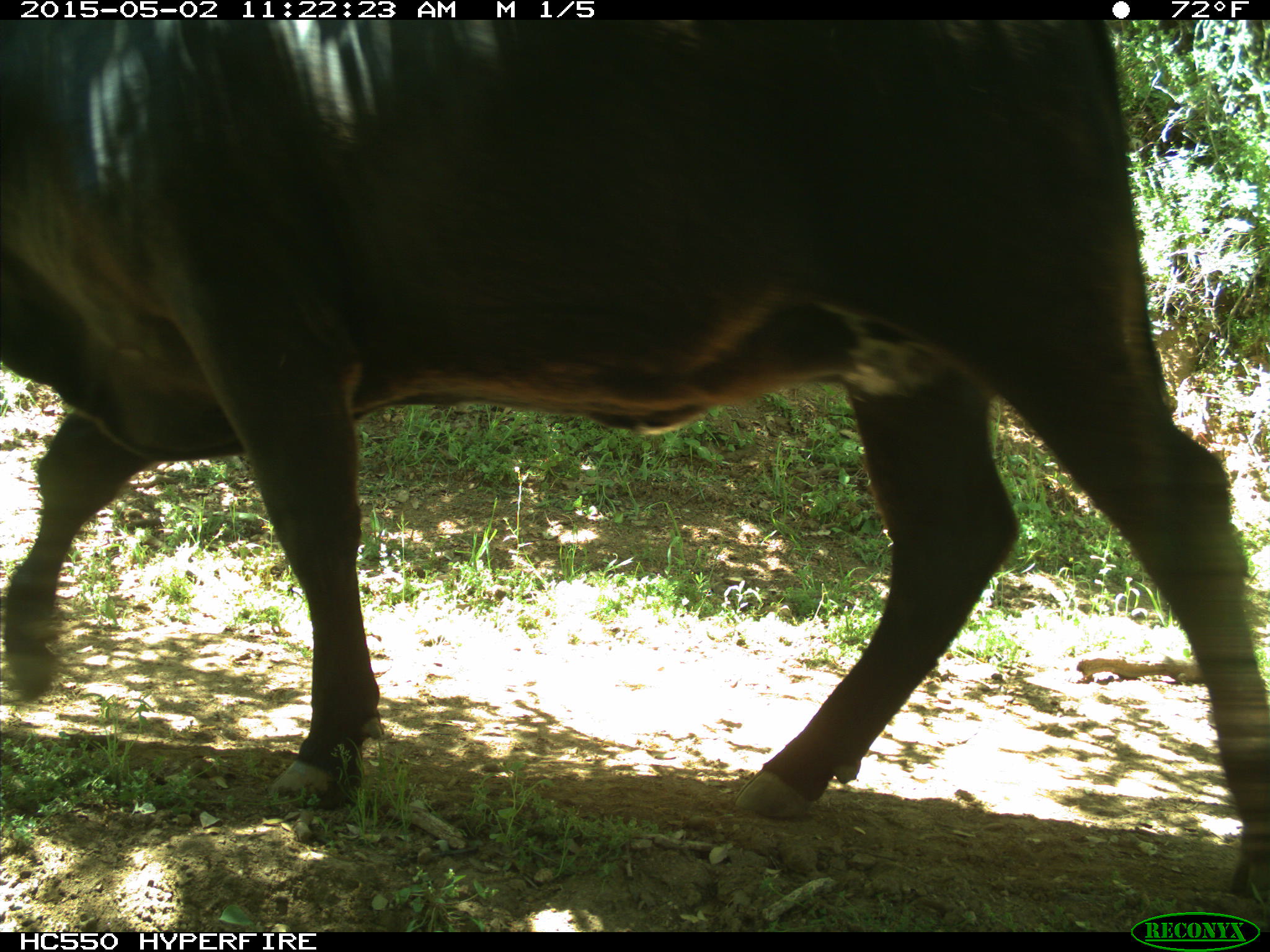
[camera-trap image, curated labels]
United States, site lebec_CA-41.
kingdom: Animalia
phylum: Chordata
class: Mammalia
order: Artiodactyla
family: Bovidae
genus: Bos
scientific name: Bos taurus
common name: domestic cow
Bos taurus (domestic cow).